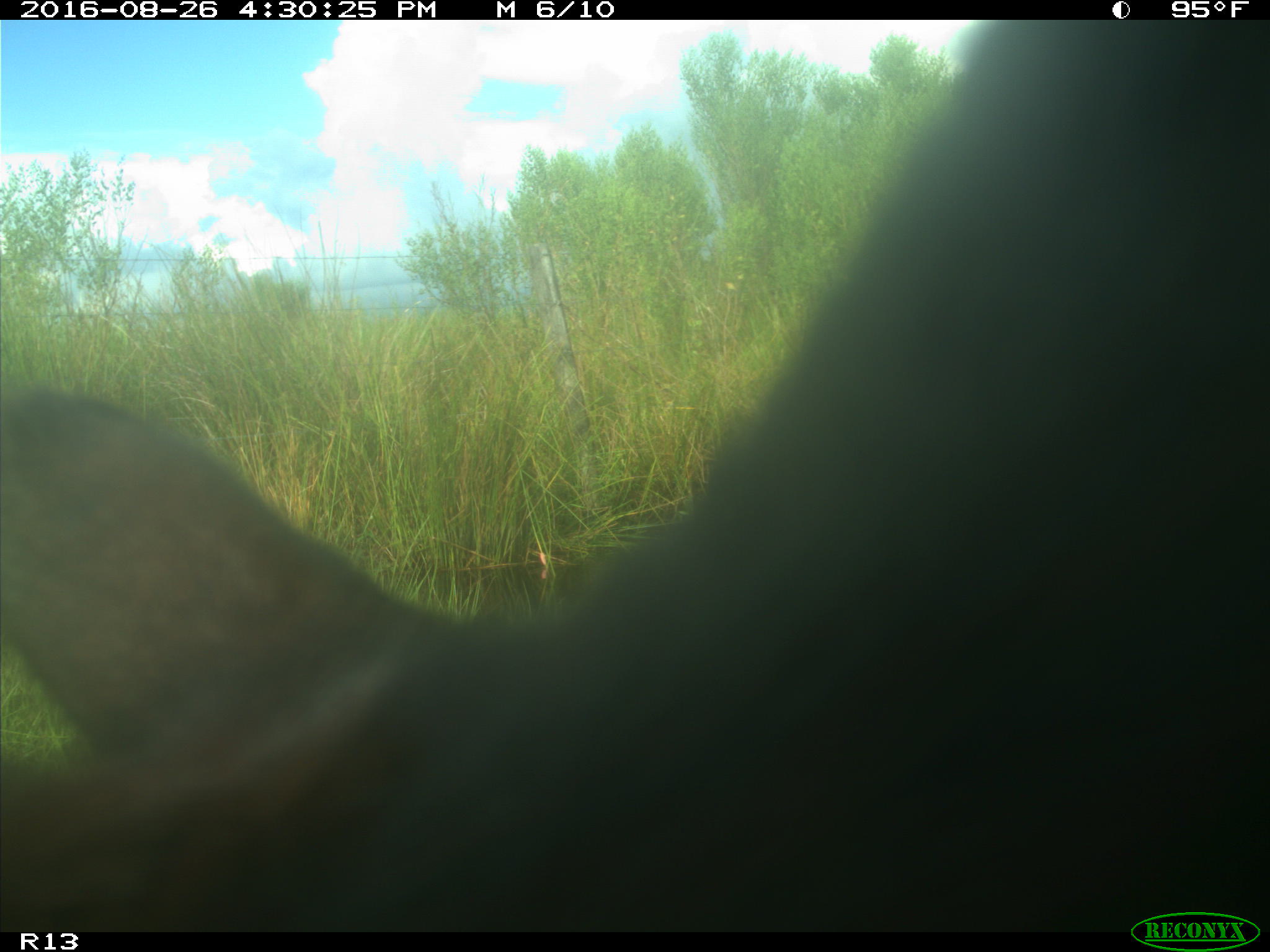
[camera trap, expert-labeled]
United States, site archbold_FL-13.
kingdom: Animalia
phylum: Chordata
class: Mammalia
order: Artiodactyla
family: Bovidae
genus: Bos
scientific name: Bos taurus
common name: domestic cow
Bos taurus (domestic cow).